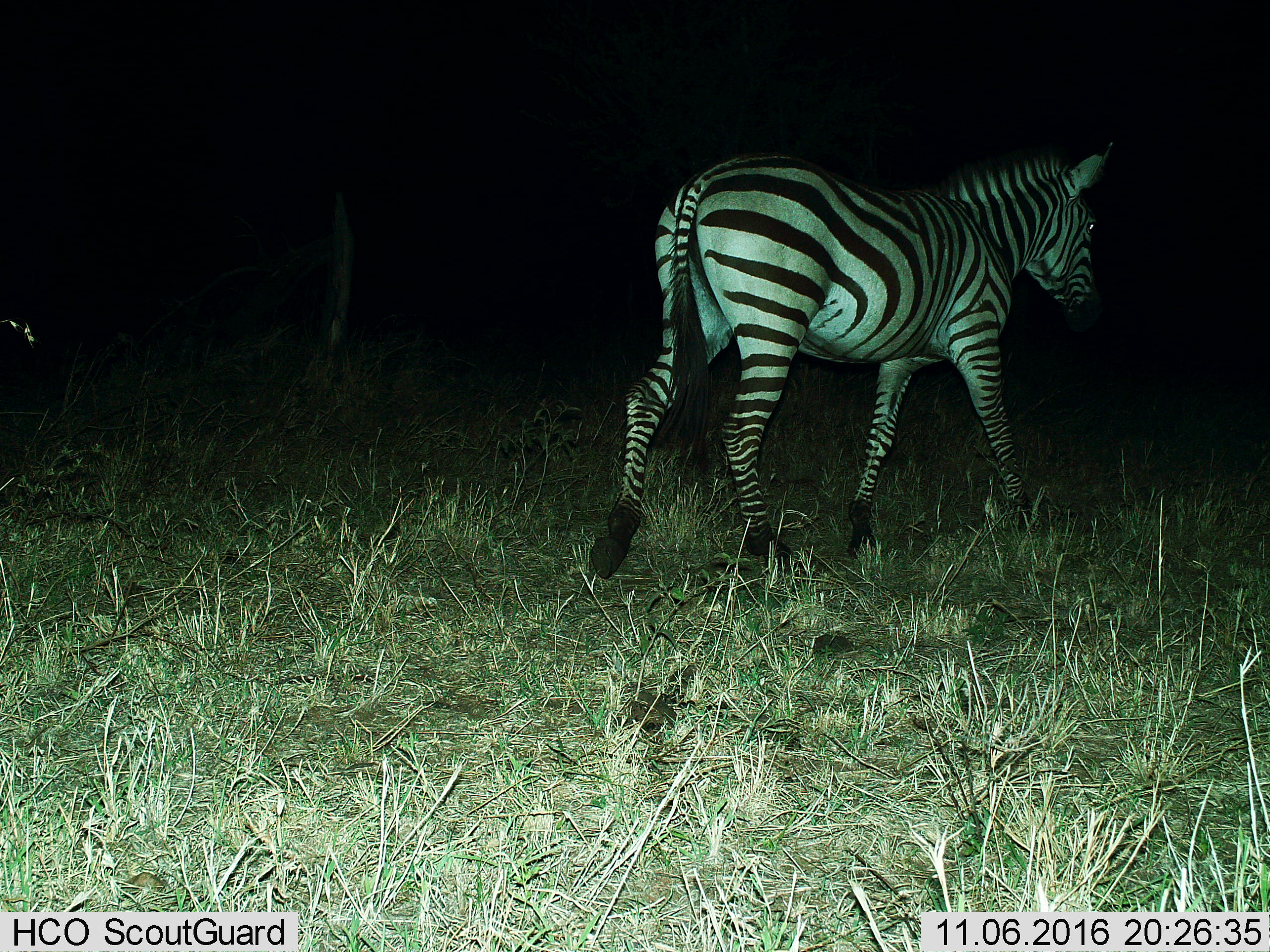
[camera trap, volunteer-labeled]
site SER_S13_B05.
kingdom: Animalia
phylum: Chordata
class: Mammalia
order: Perissodactyla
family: Equidae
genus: Equus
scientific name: Equus quagga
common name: plains zebra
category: zebraplains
Zebraplains (plains zebra) (Equus quagga), count 1. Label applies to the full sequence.